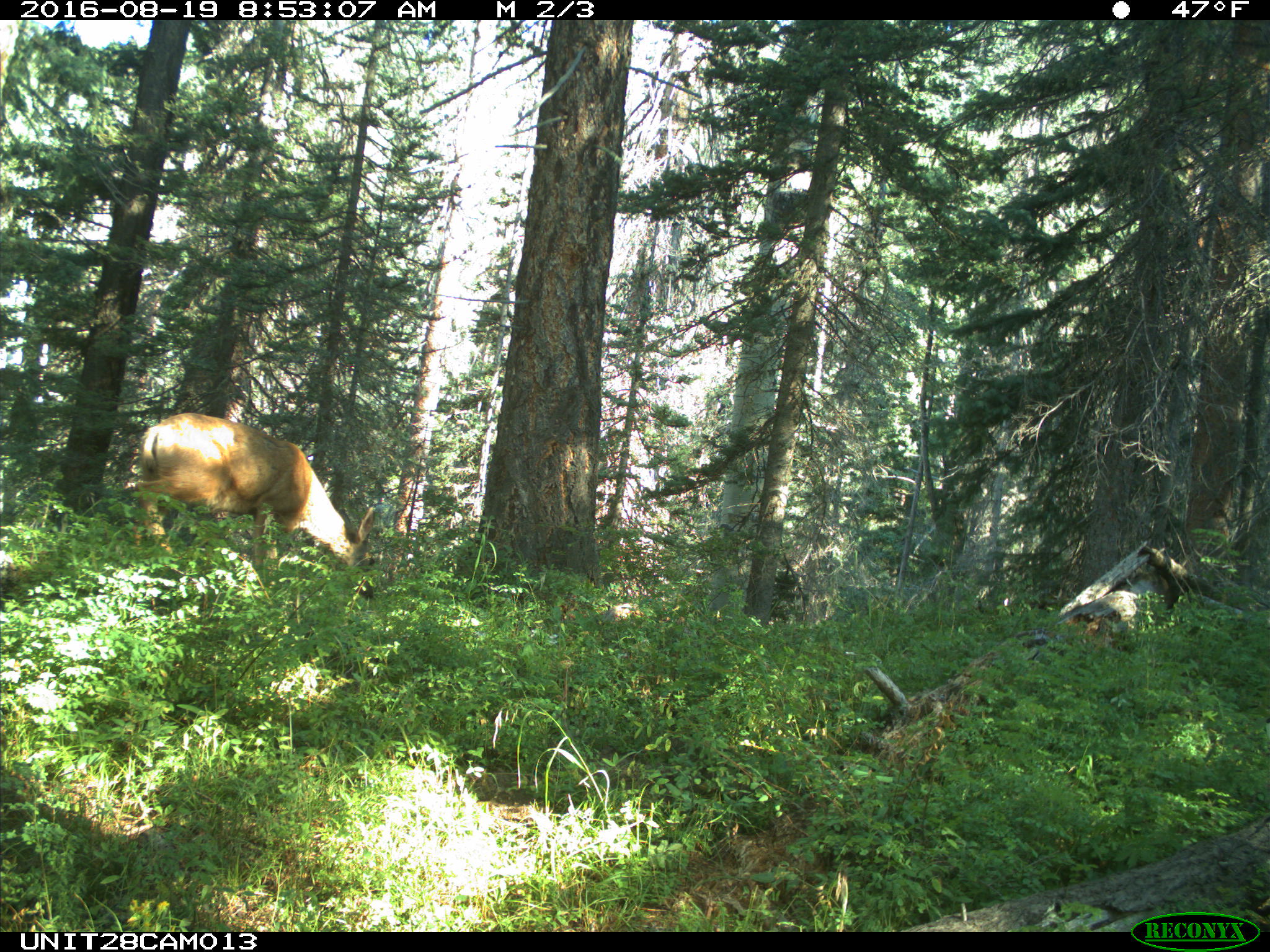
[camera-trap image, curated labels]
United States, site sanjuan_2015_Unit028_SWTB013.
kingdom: Animalia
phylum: Chordata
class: Mammalia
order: Artiodactyla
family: Cervidae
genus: Odocoileus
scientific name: Odocoileus hemionus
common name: mule deer